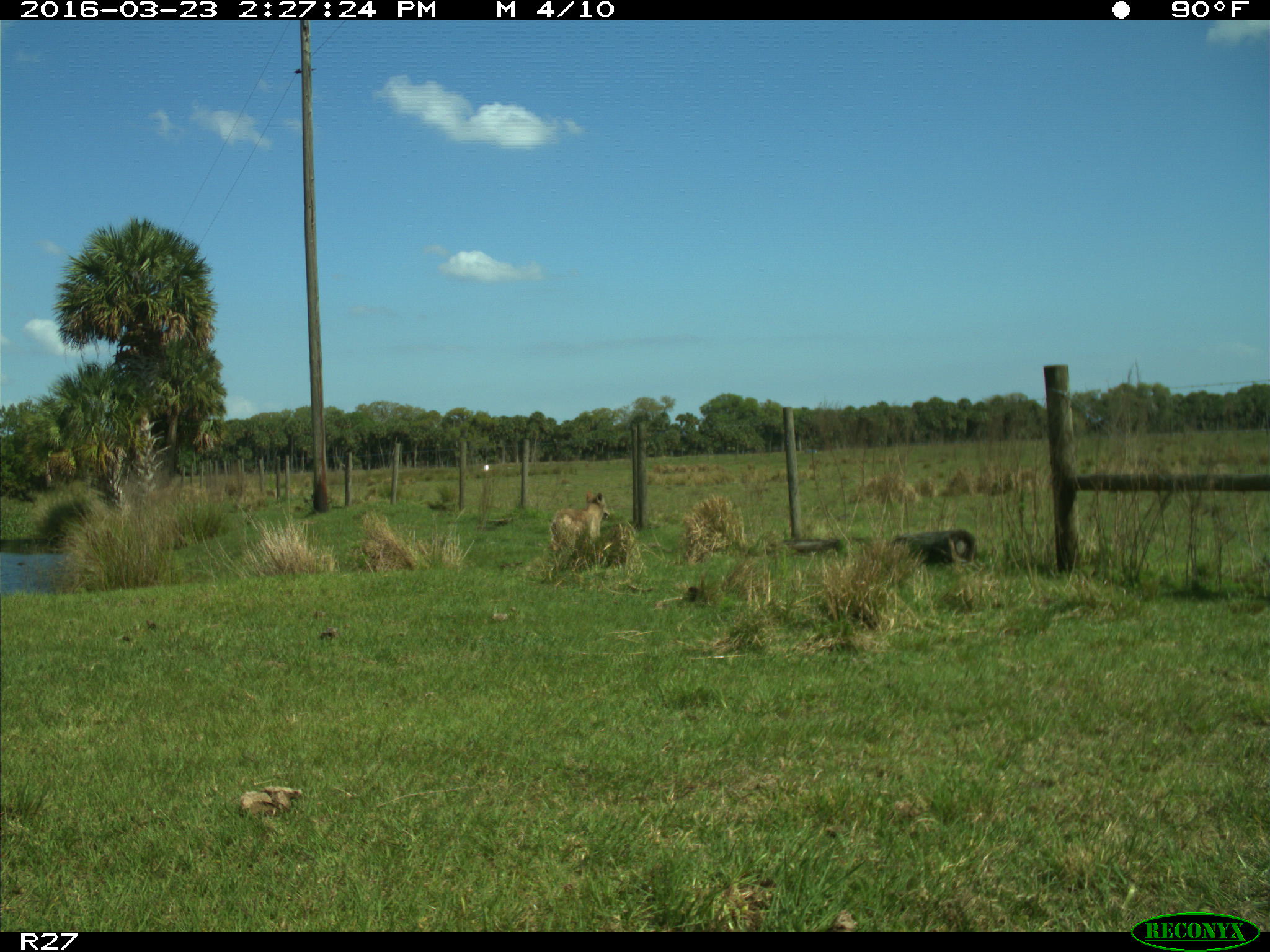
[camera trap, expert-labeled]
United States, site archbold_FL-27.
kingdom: Animalia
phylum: Chordata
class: Mammalia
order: Carnivora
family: Canidae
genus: Canis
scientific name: Canis latrans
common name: coyote